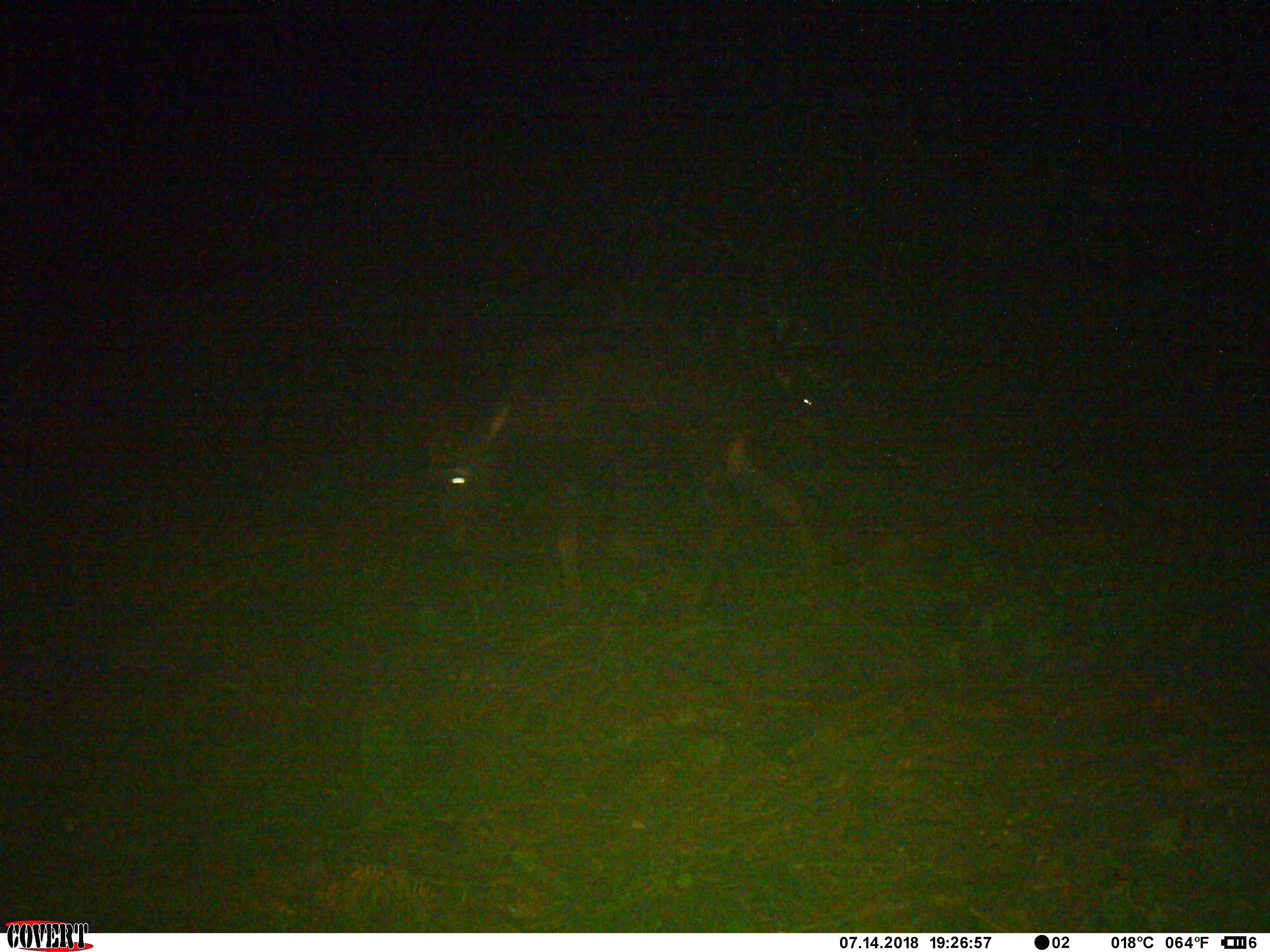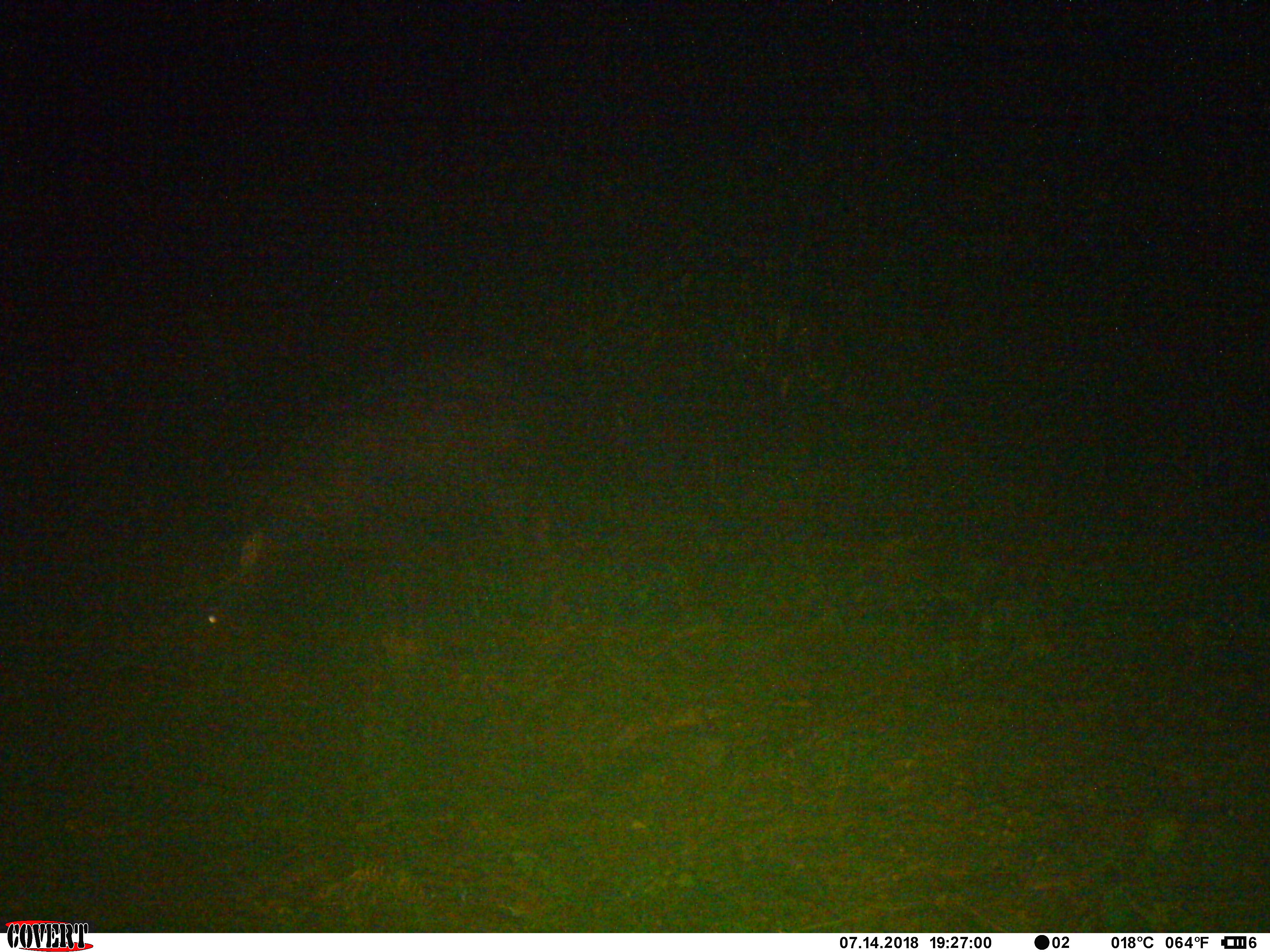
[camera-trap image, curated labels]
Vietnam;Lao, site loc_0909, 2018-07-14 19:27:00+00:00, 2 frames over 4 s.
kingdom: Animalia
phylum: Chordata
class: Mammalia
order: Artiodactyla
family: Bovidae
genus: Capricornis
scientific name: Capricornis sumatraensis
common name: chinese serow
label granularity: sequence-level